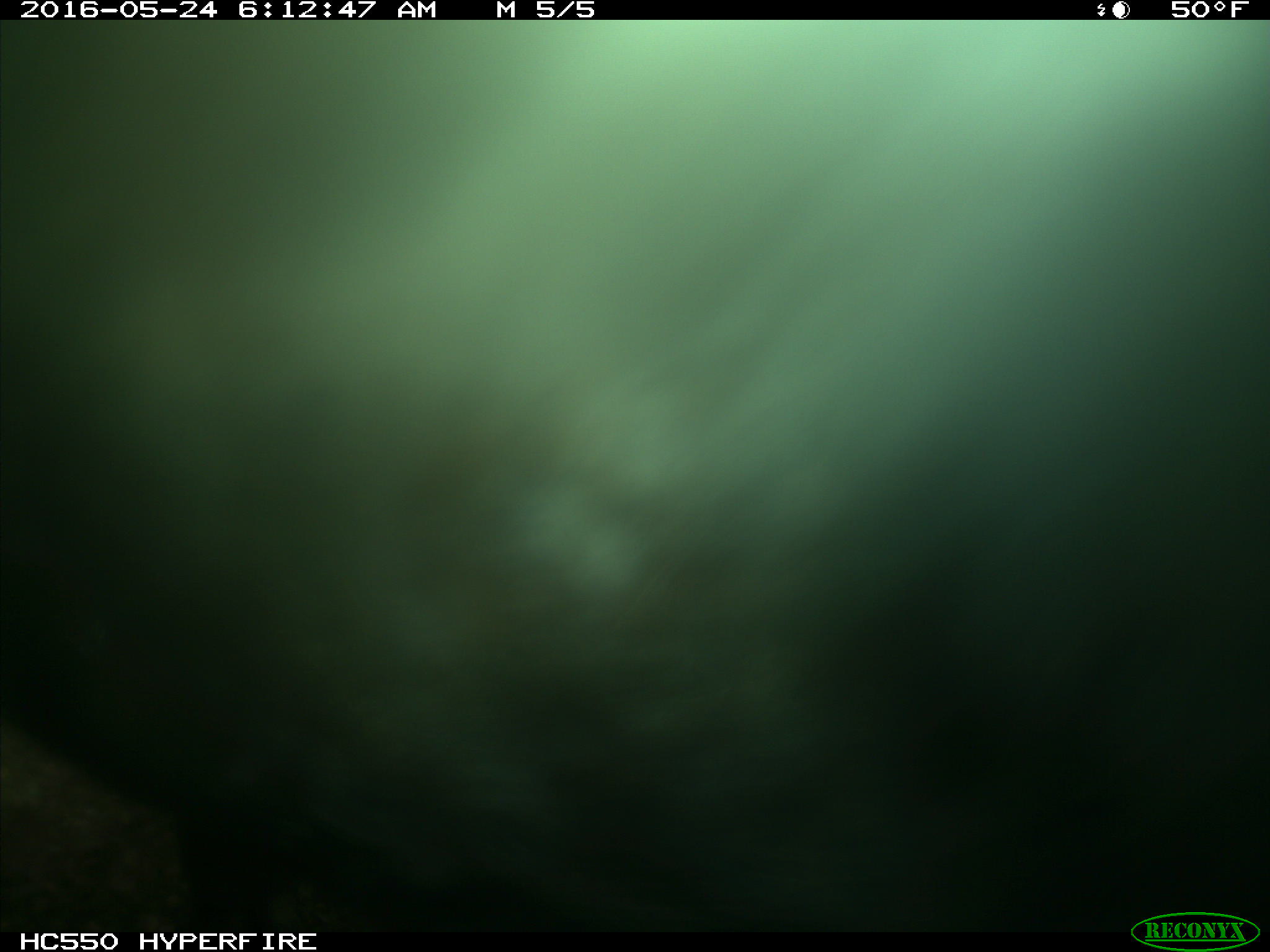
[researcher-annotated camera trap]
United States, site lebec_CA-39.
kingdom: Animalia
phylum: Chordata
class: Mammalia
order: Artiodactyla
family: Bovidae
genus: Bos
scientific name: Bos taurus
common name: domestic cow